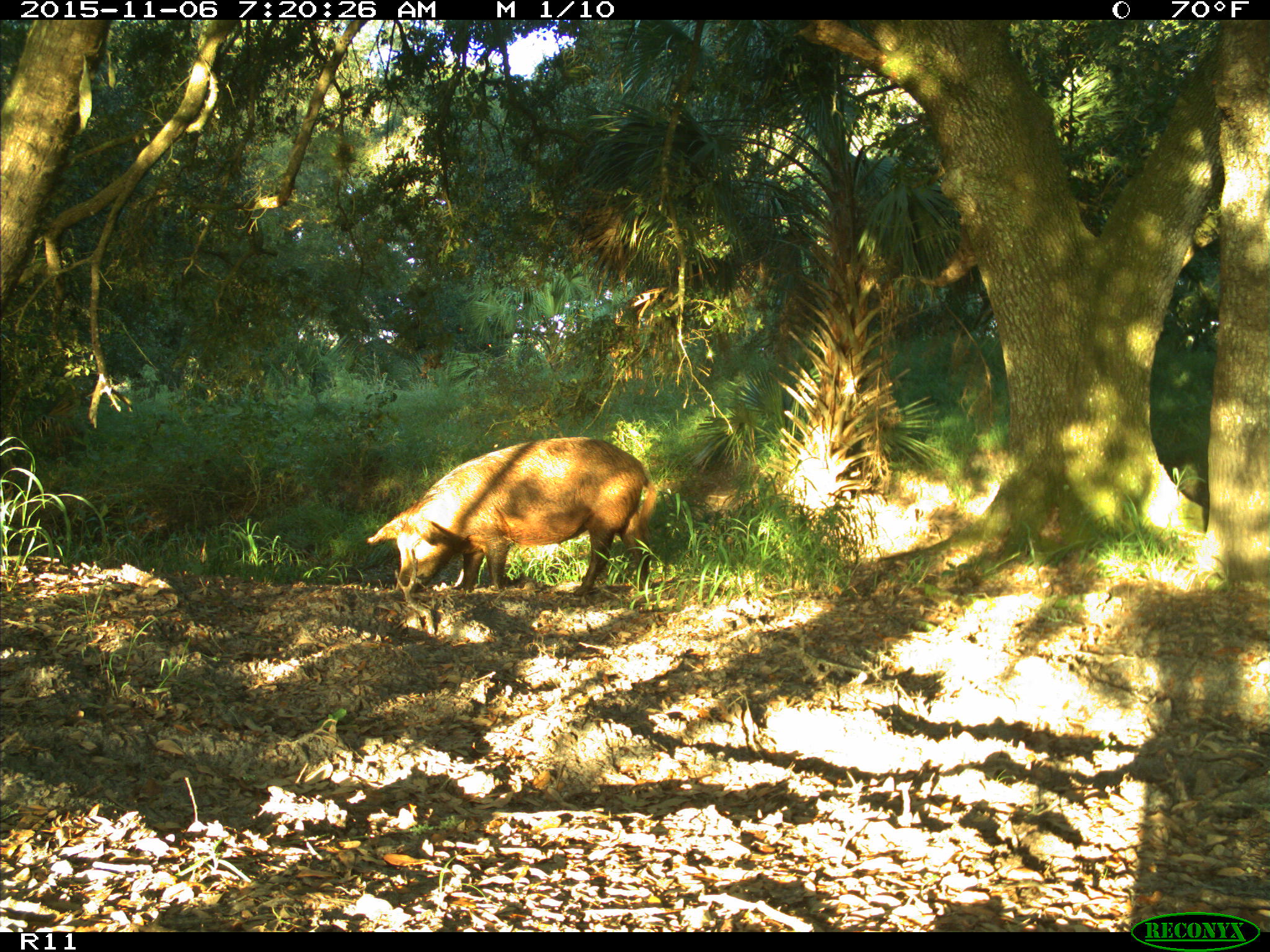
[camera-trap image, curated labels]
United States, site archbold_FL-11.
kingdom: Animalia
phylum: Chordata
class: Mammalia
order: Artiodactyla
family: Suidae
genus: Sus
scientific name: Sus scrofa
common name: wild boar